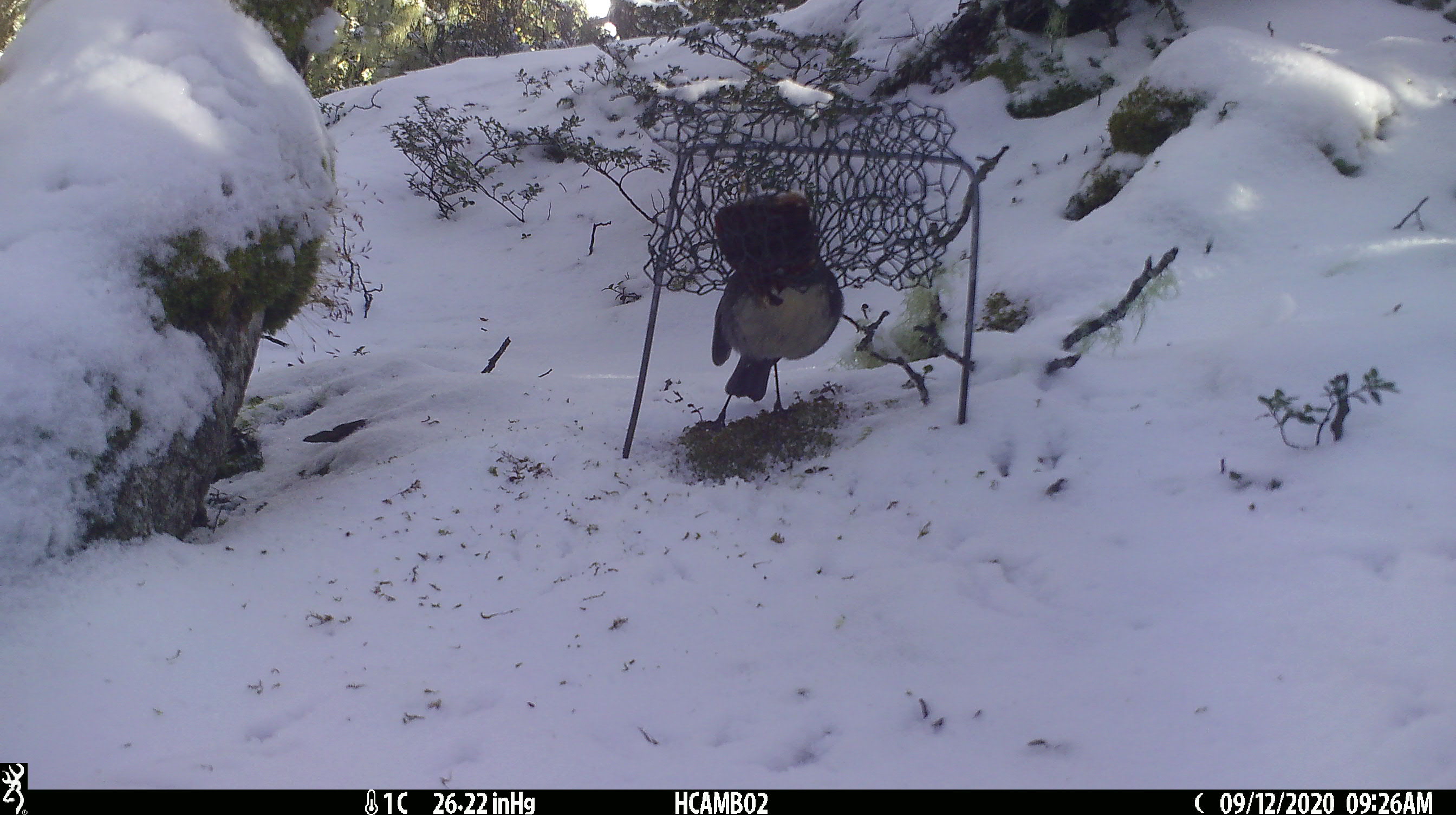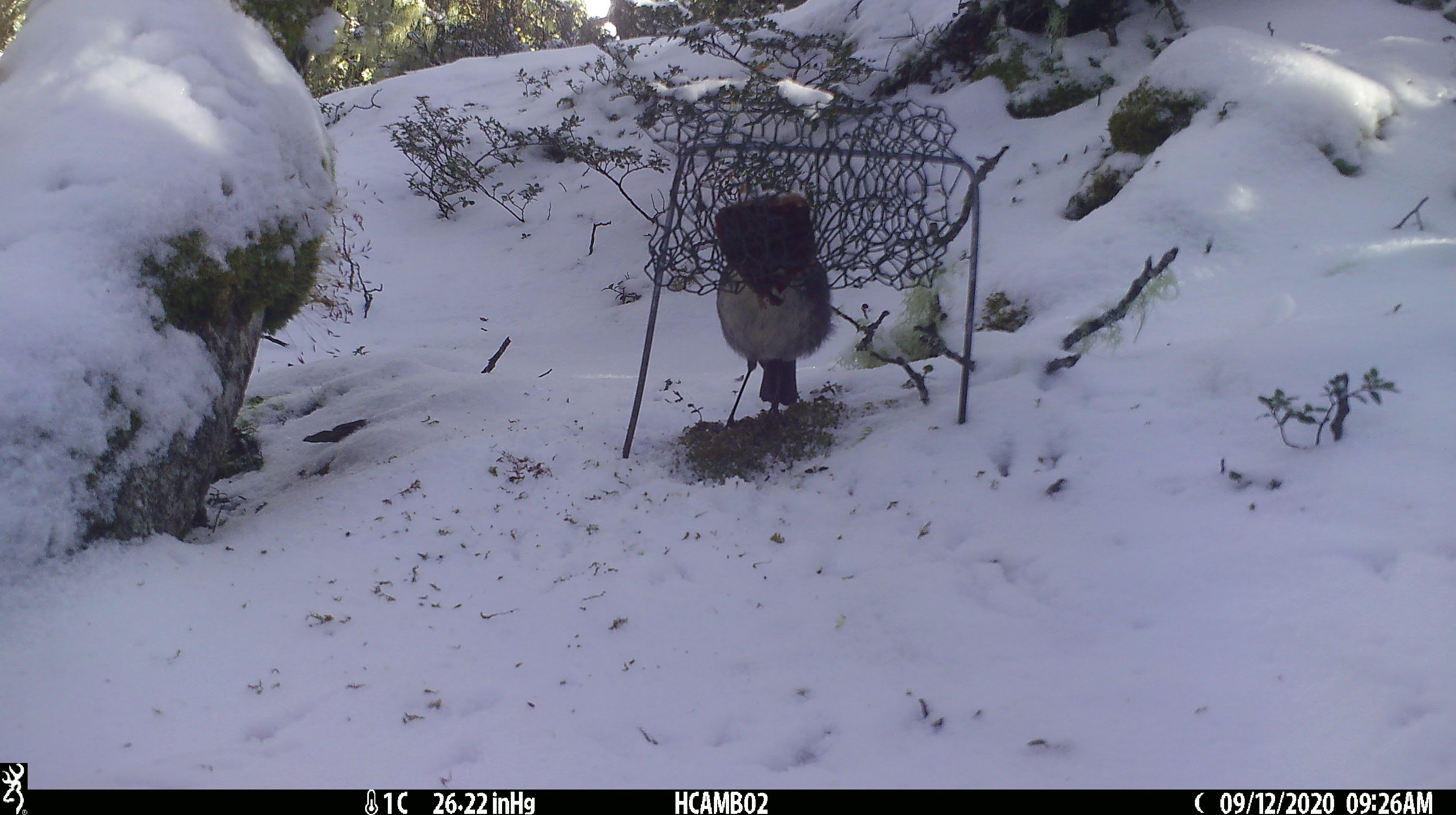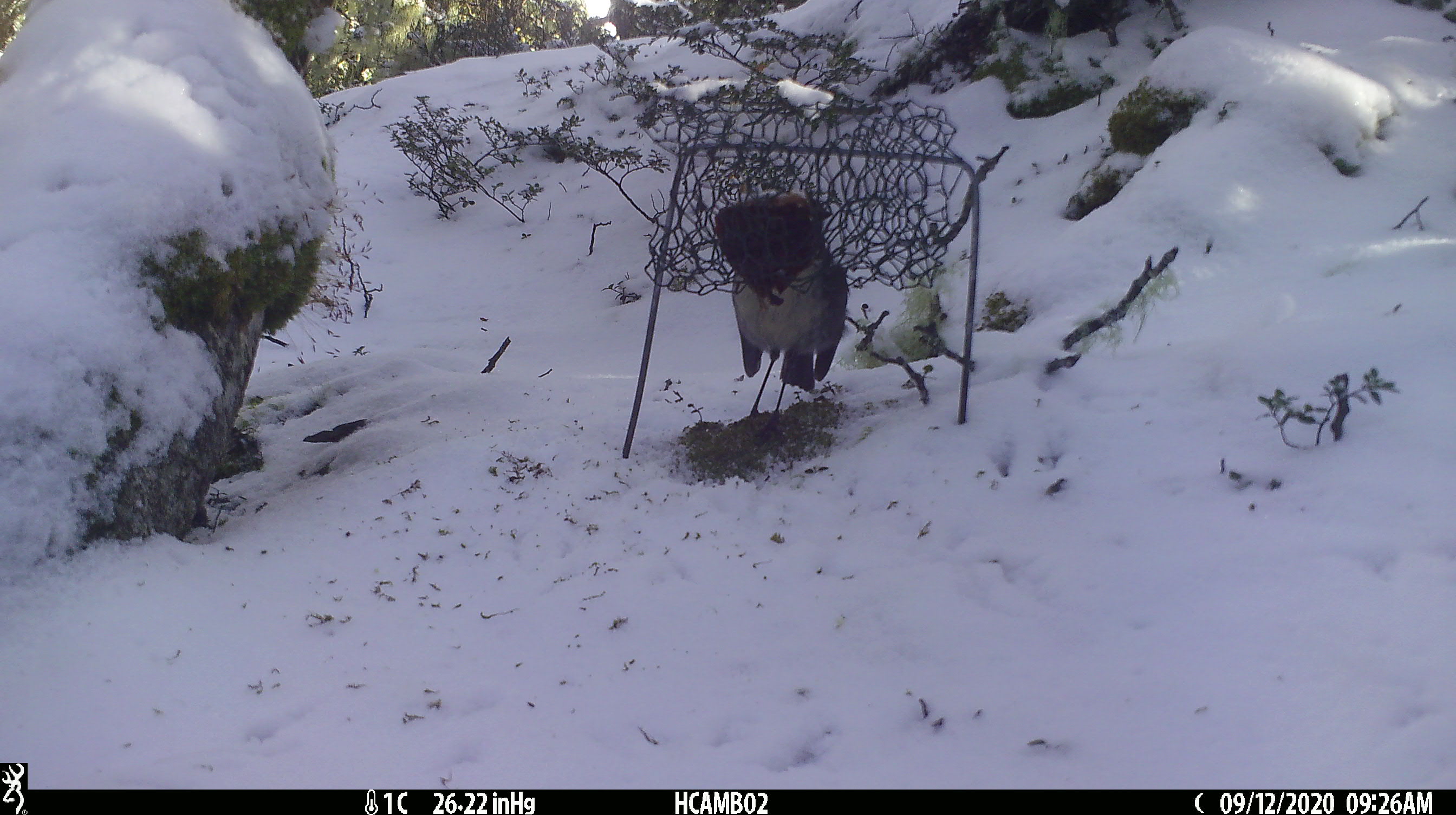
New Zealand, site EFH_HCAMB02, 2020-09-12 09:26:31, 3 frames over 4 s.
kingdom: Animalia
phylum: Chordata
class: Aves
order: Passeriformes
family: Petroicidae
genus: Petroica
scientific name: Petroica australis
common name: new zealand robin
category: robin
Robin (new zealand robin) (Petroica australis).